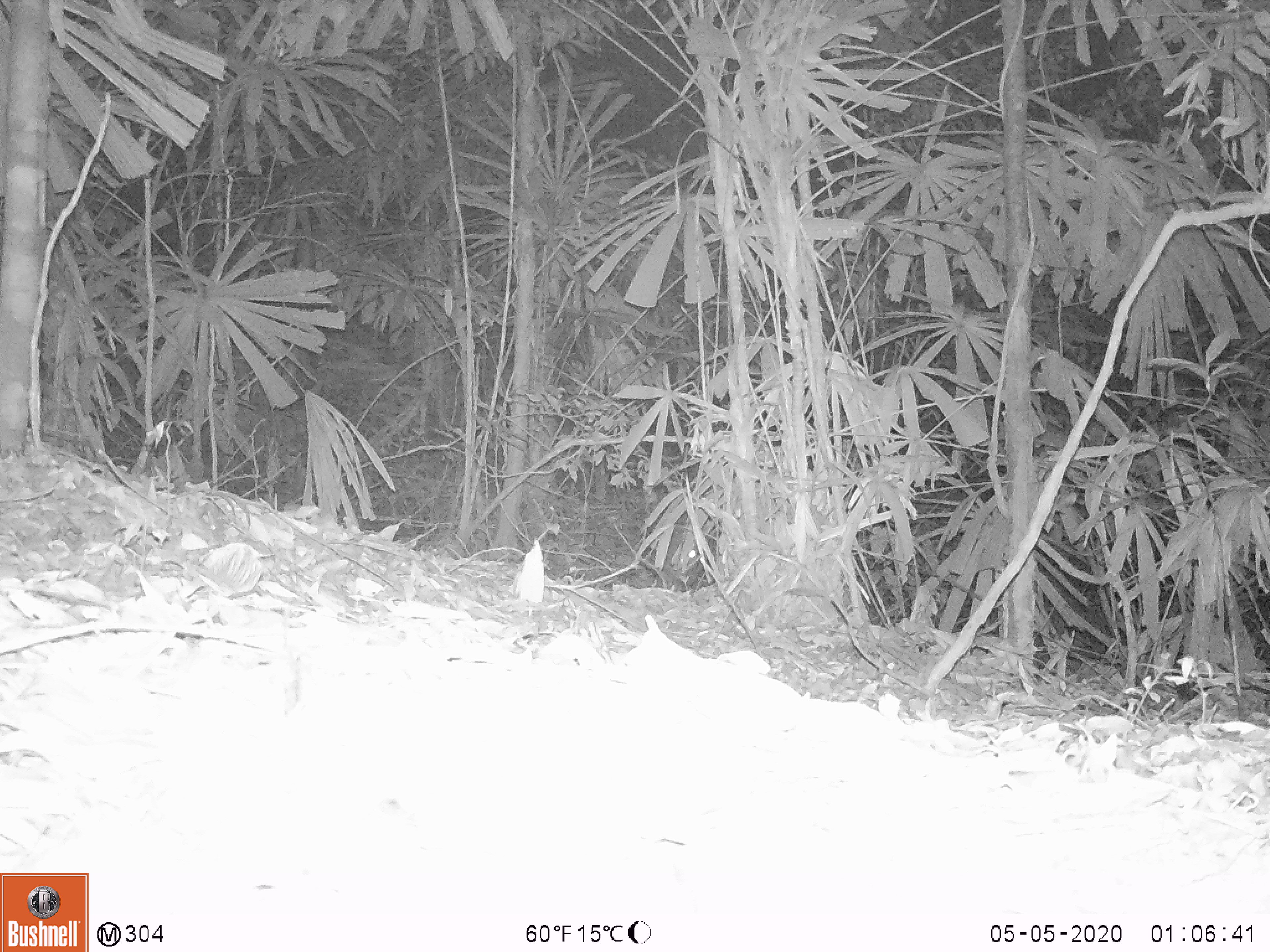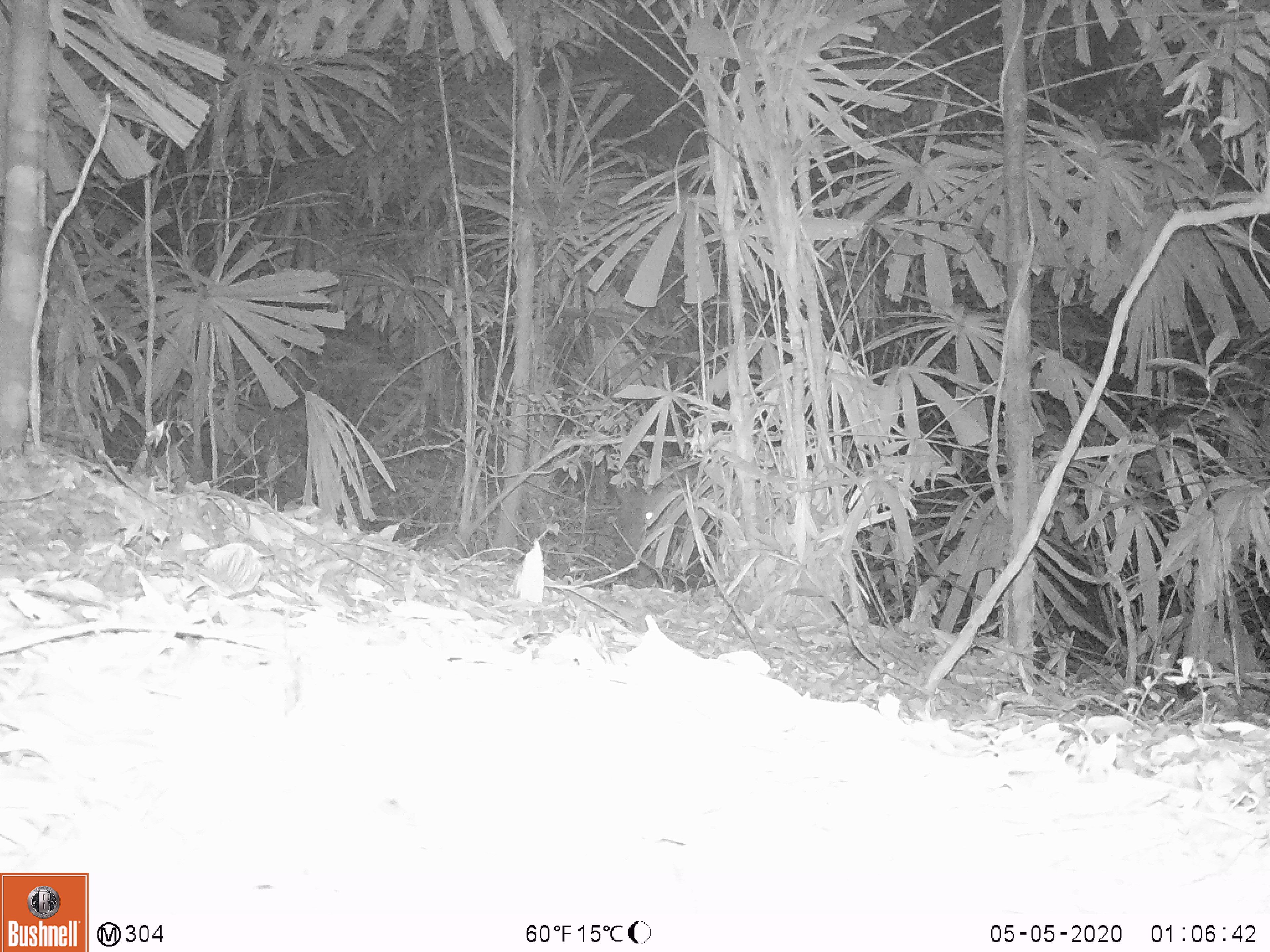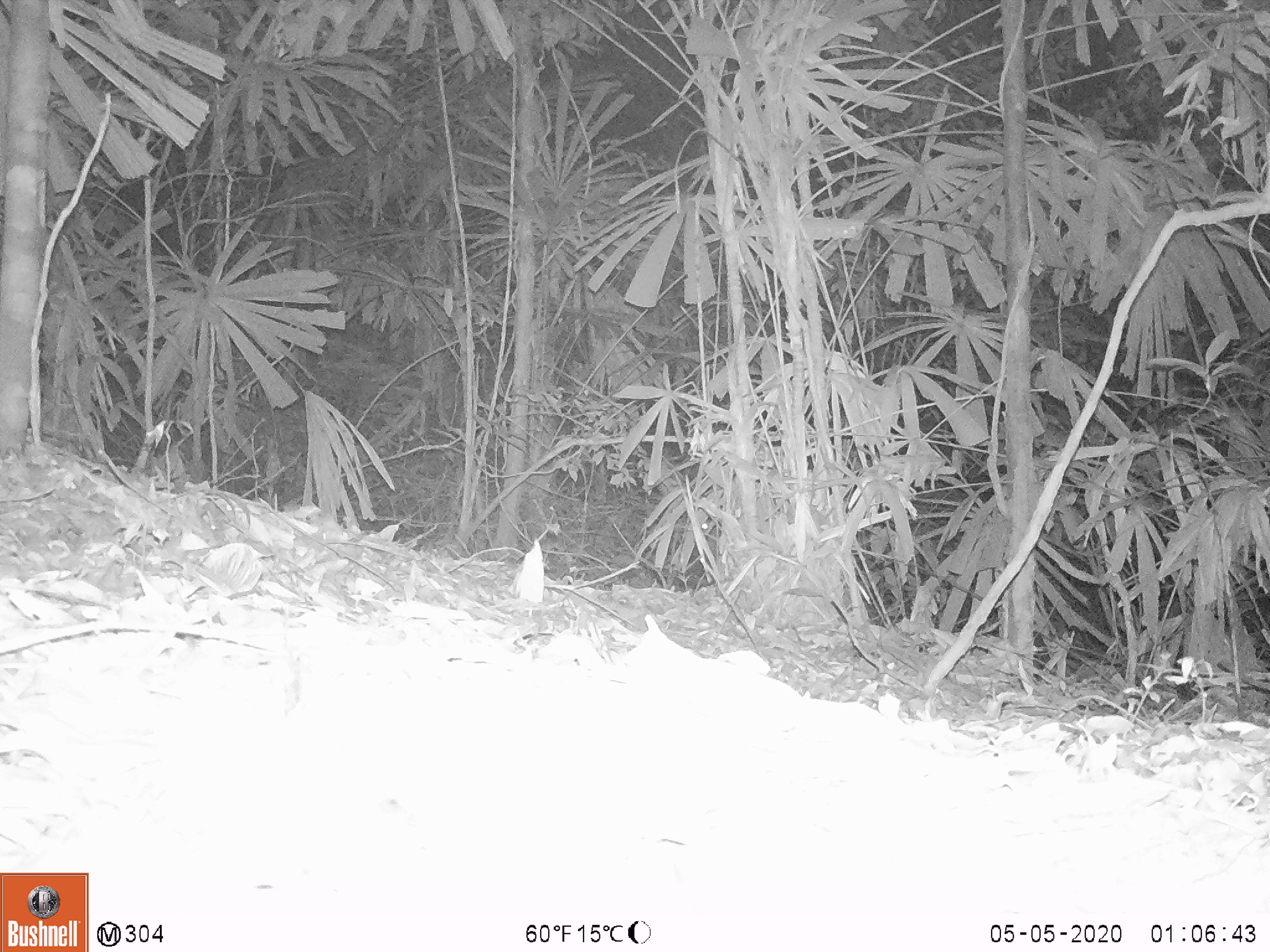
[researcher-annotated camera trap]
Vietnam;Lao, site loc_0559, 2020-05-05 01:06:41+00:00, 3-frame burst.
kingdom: Animalia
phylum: Chordata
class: Mammalia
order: Artiodactyla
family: Cervidae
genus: Rusa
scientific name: Rusa unicolor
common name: sambar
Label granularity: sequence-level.